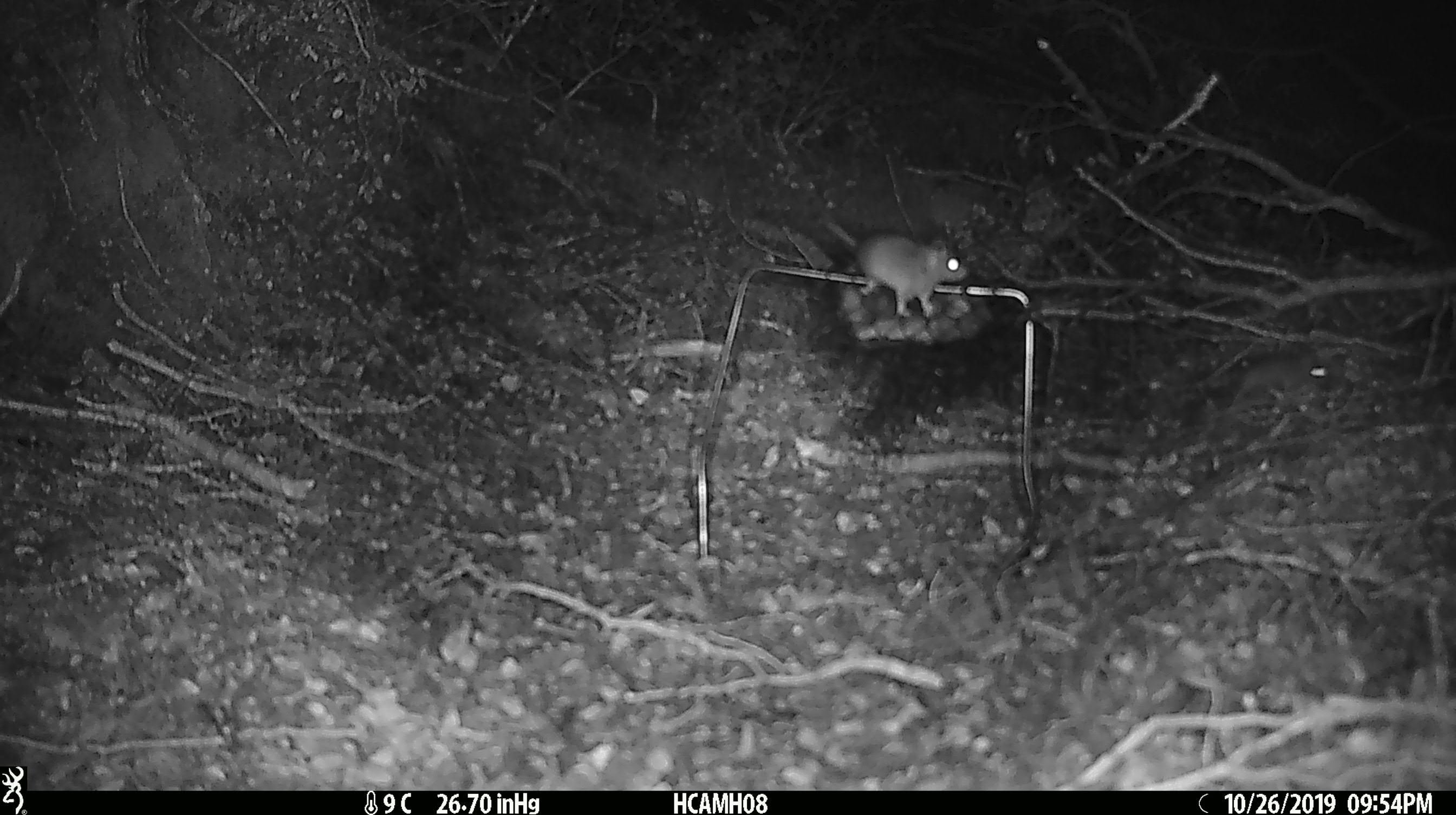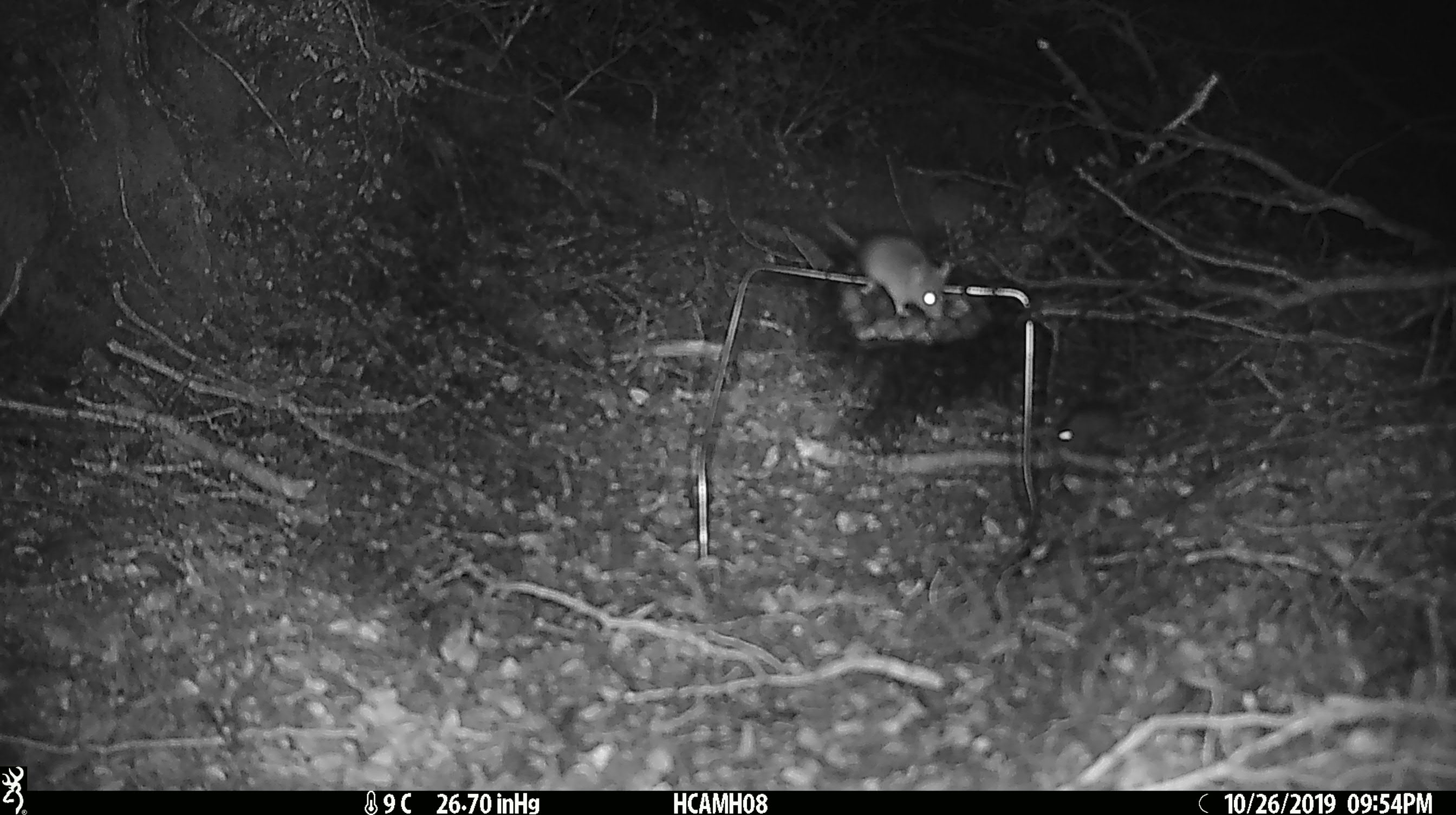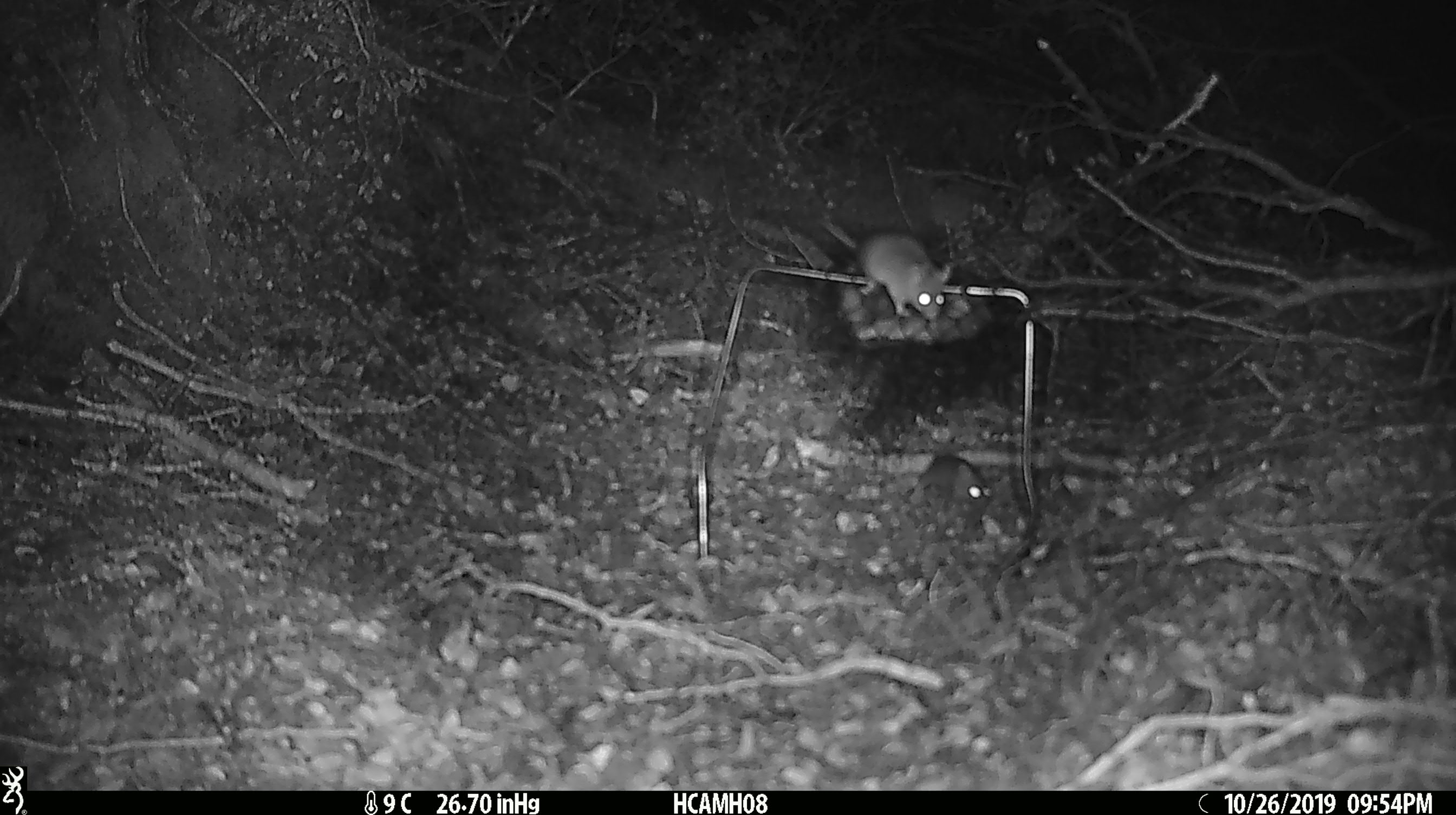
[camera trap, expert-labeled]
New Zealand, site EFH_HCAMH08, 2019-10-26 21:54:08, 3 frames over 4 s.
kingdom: Animalia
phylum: Chordata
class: Mammalia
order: Rodentia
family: Muridae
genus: Mus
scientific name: Mus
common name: mouse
Mouse (Mus).